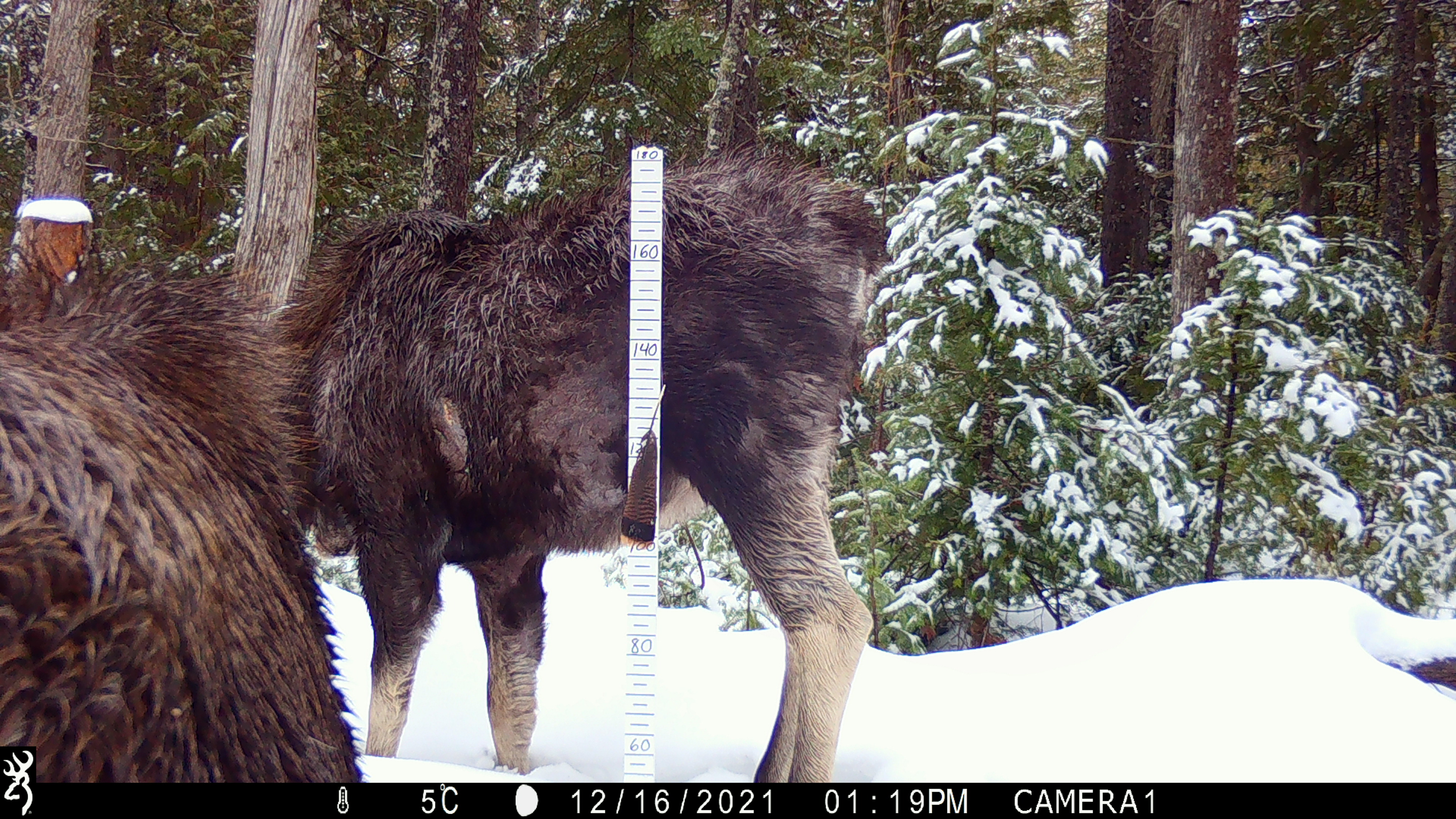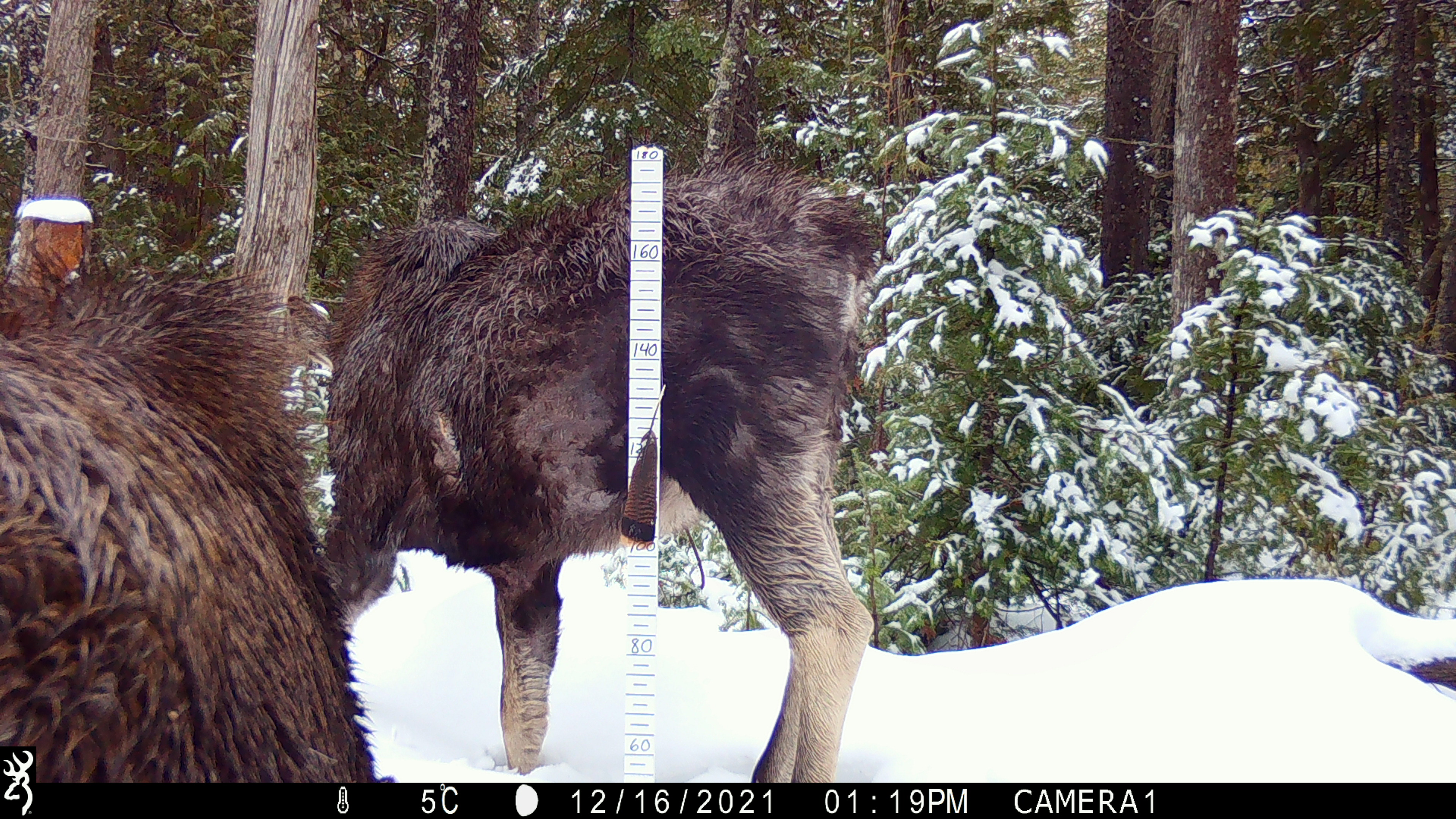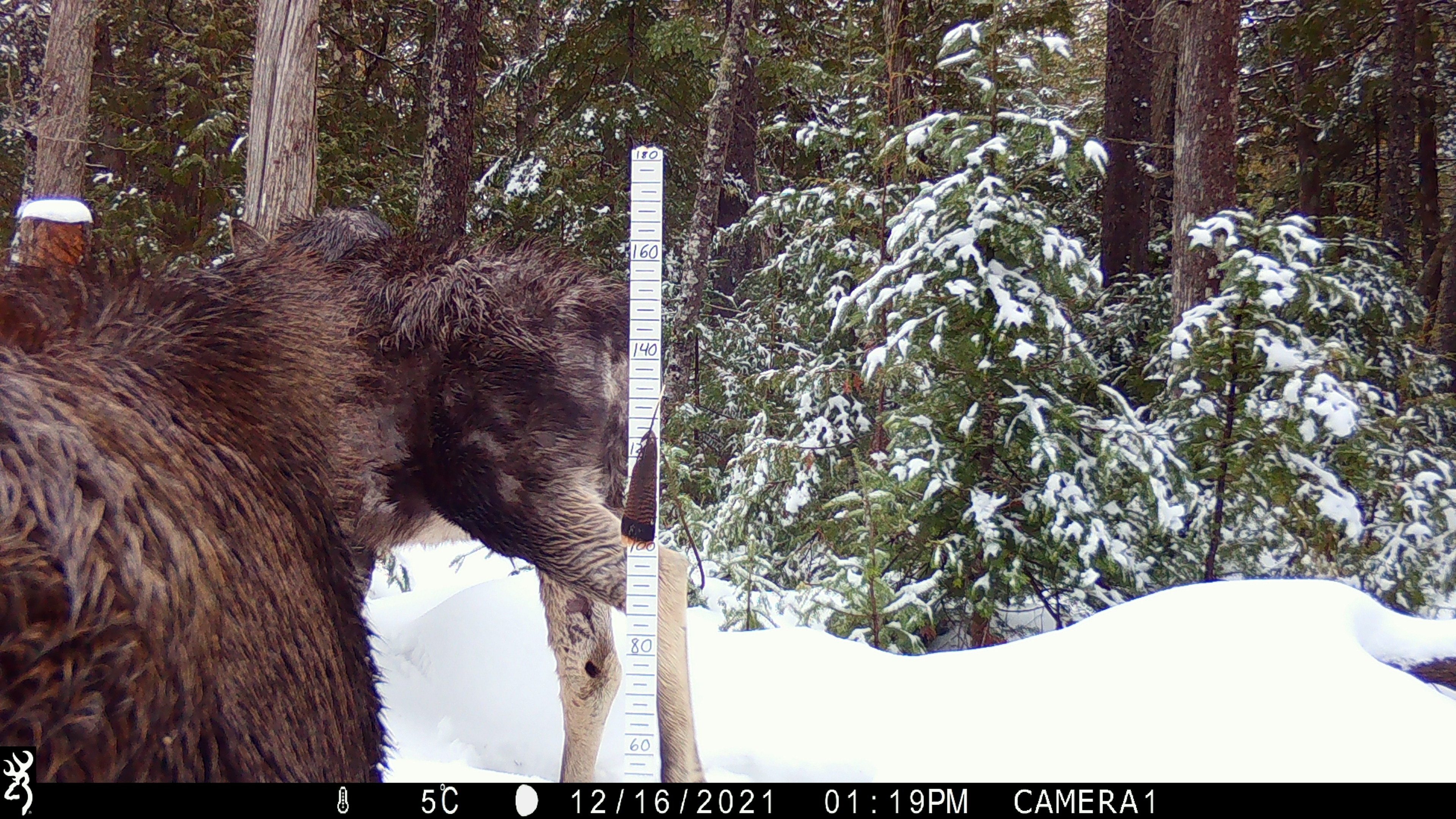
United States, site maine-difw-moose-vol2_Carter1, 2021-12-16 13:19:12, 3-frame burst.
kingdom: Animalia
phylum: Chordata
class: Mammalia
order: Artiodactyla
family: Cervidae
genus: Alces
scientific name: Alces alces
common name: moose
Moose (Alces alces).